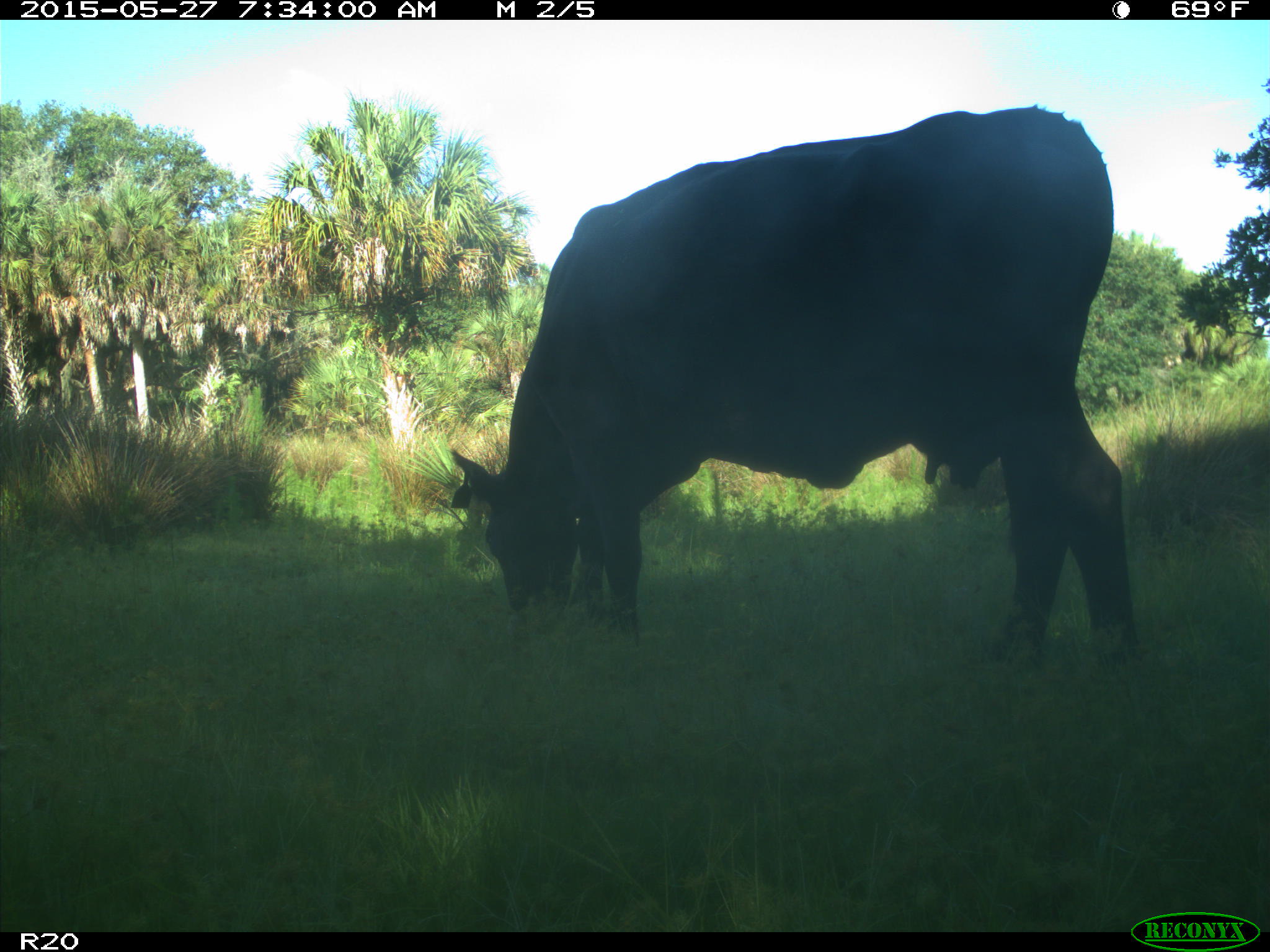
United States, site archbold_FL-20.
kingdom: Animalia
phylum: Chordata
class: Mammalia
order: Artiodactyla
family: Bovidae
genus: Bos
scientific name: Bos taurus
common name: domestic cow